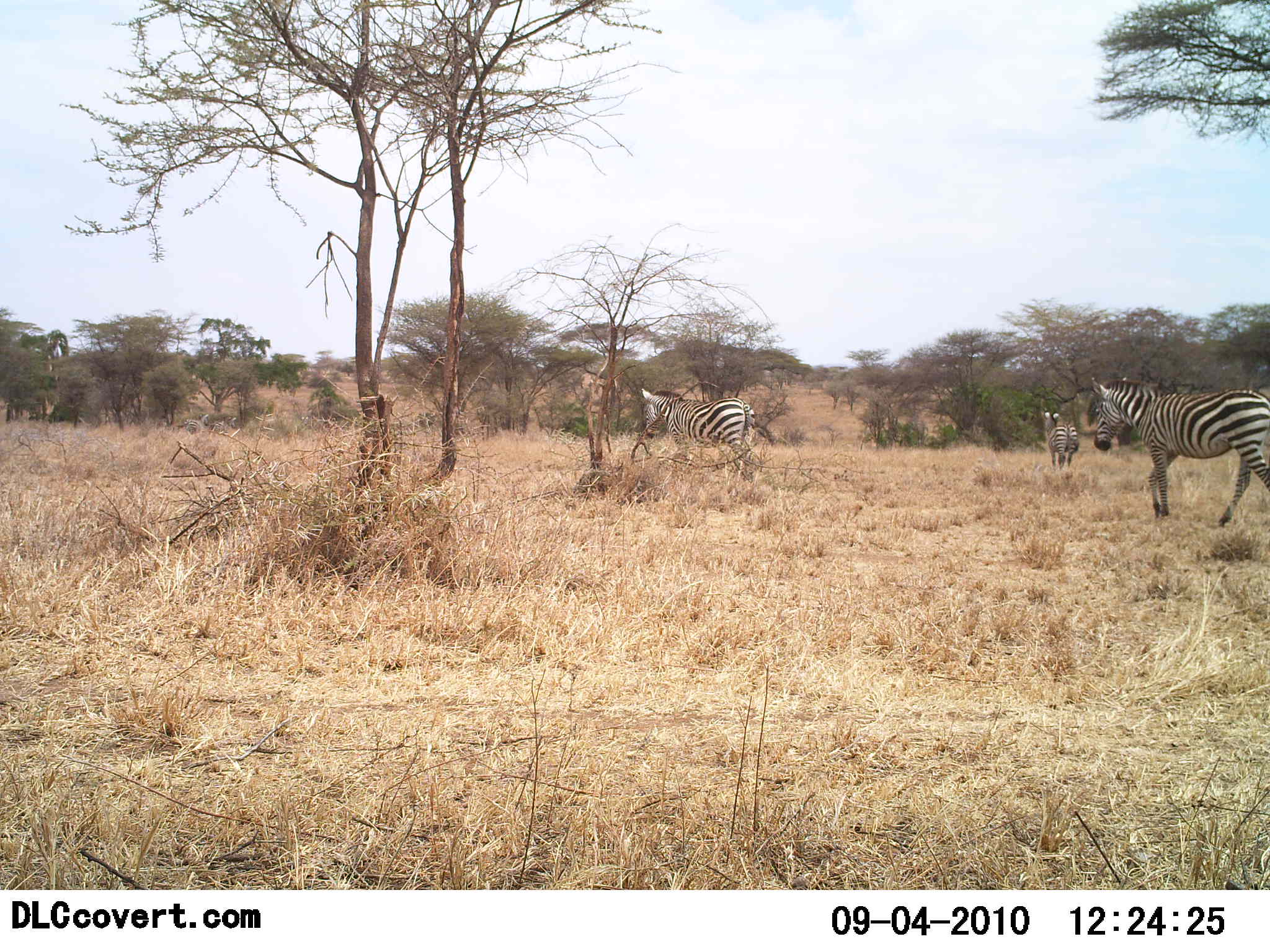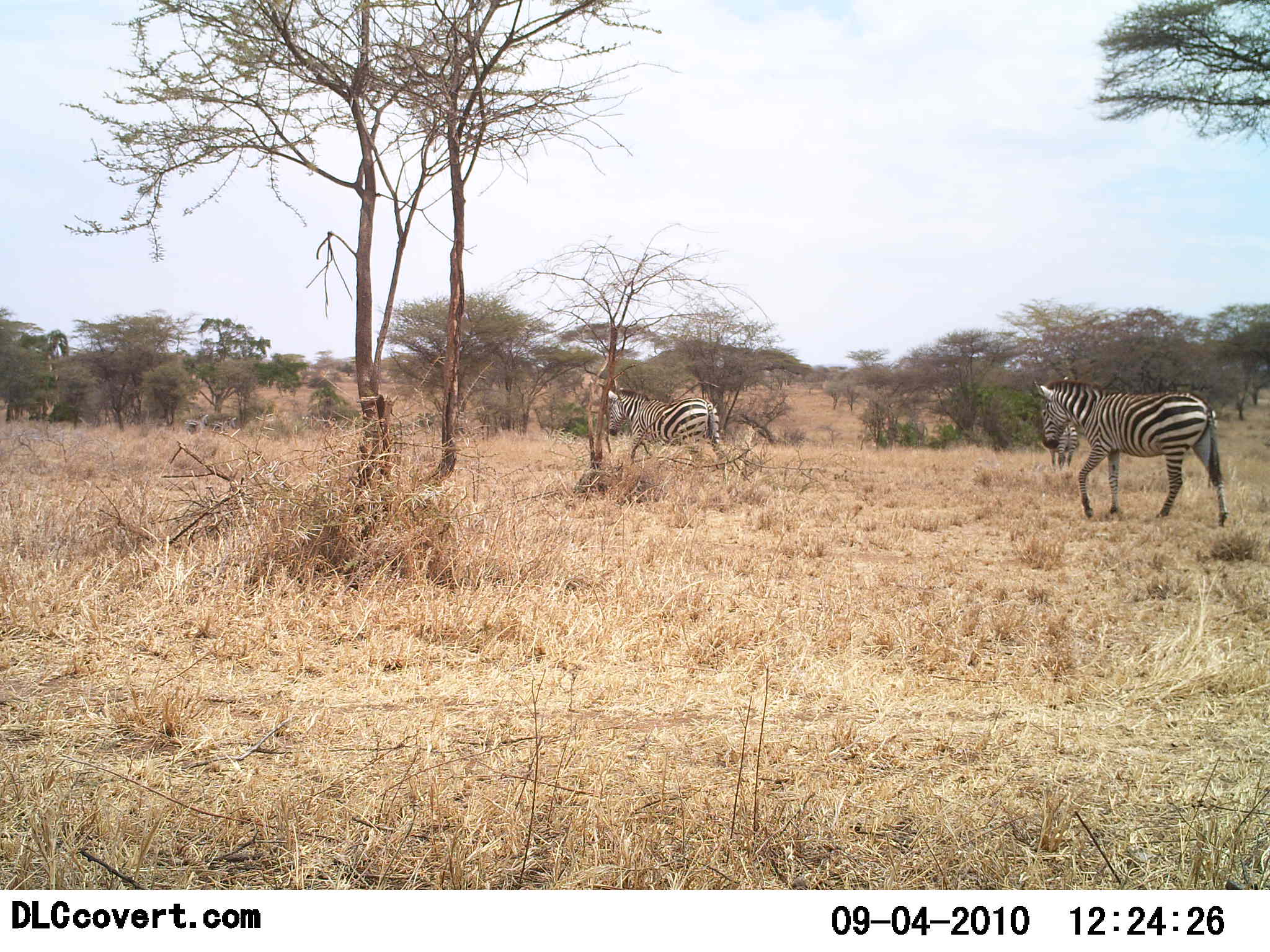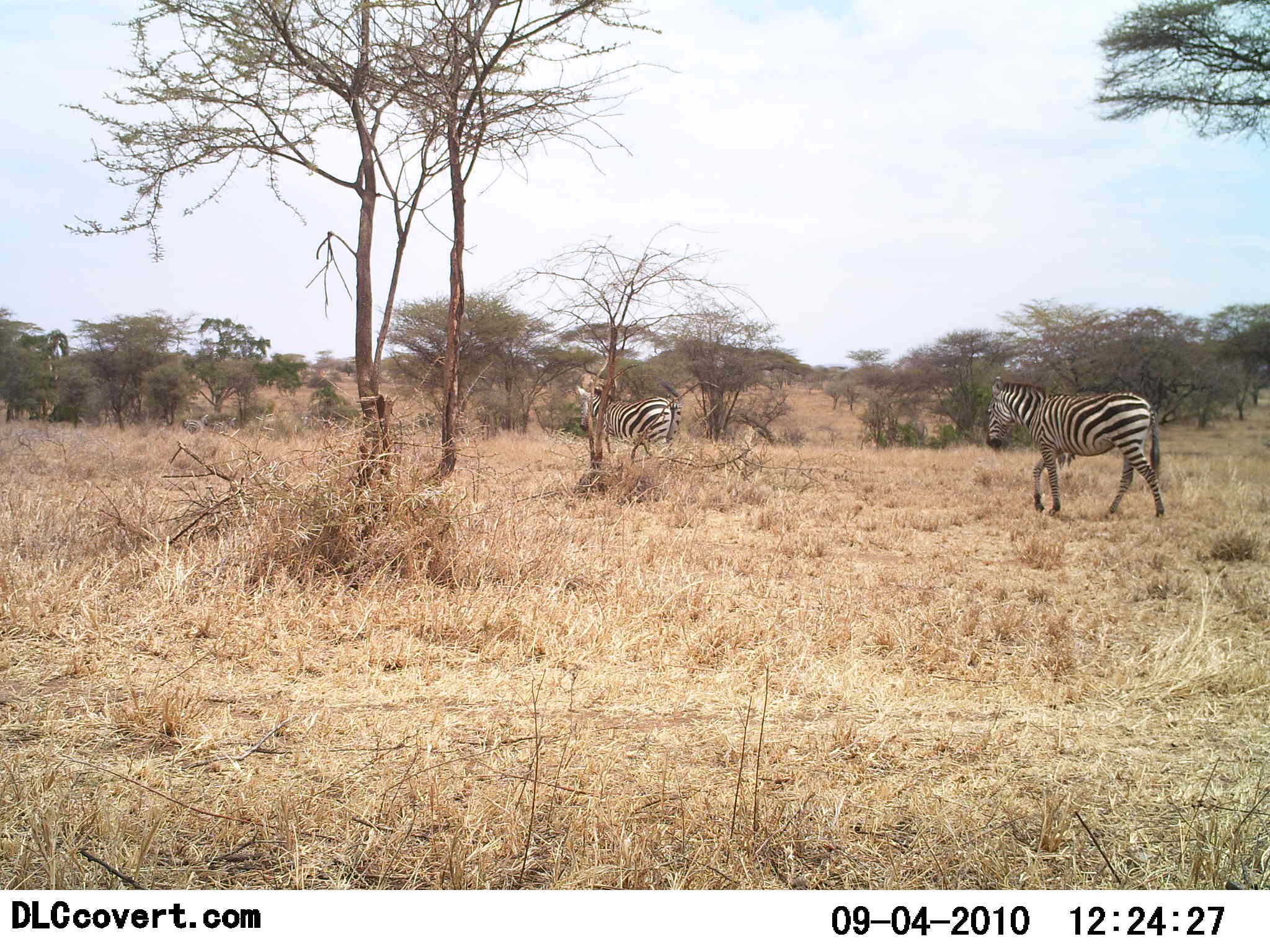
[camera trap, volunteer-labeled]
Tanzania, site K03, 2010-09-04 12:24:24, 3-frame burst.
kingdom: Animalia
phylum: Chordata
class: Mammalia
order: Perissodactyla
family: Equidae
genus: Equus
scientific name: Equus quagga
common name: plains zebra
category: zebra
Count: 3.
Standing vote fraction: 31%.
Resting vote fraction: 0%.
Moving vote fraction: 100%.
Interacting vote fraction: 0%.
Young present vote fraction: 0%.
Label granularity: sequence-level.